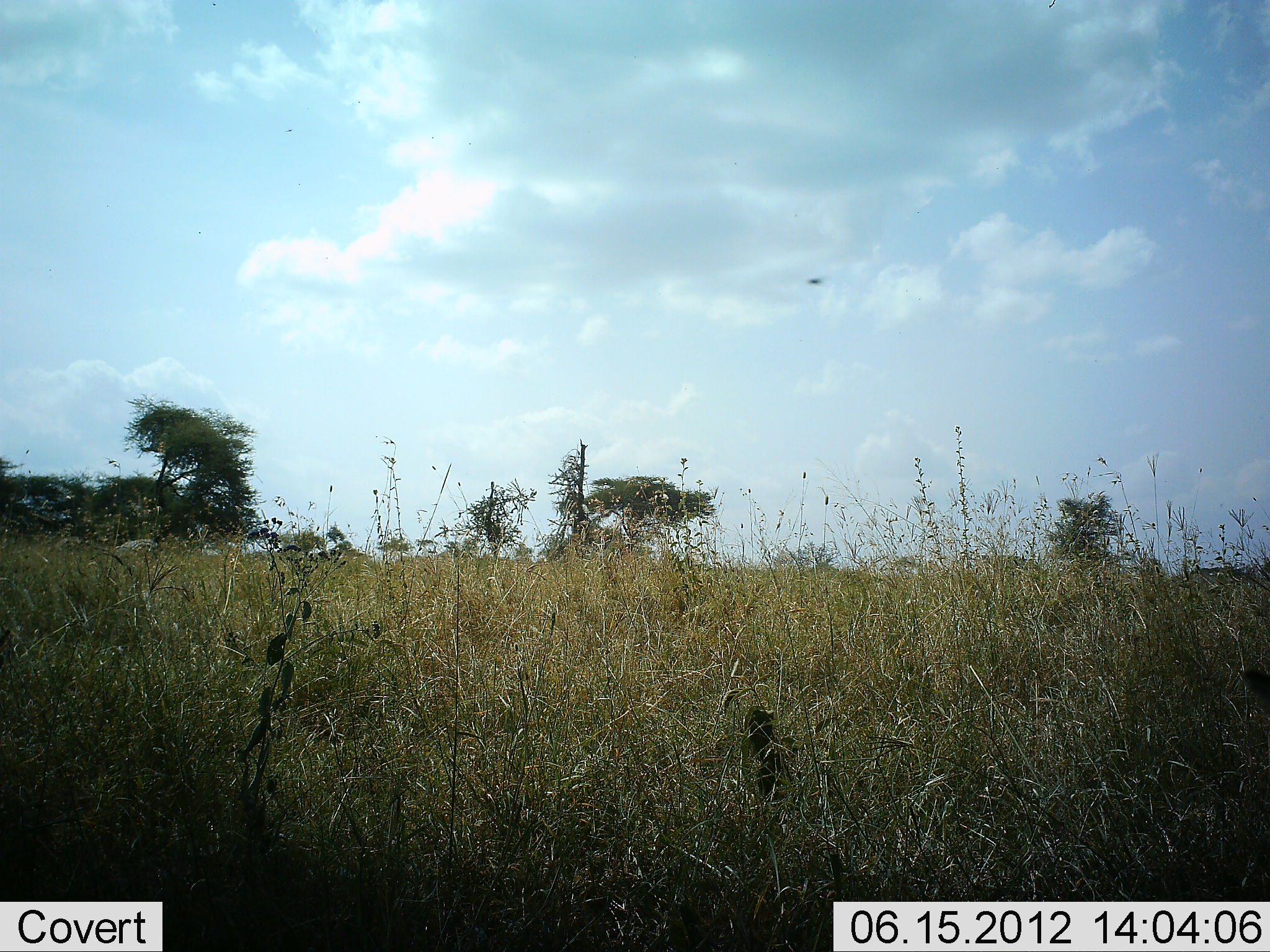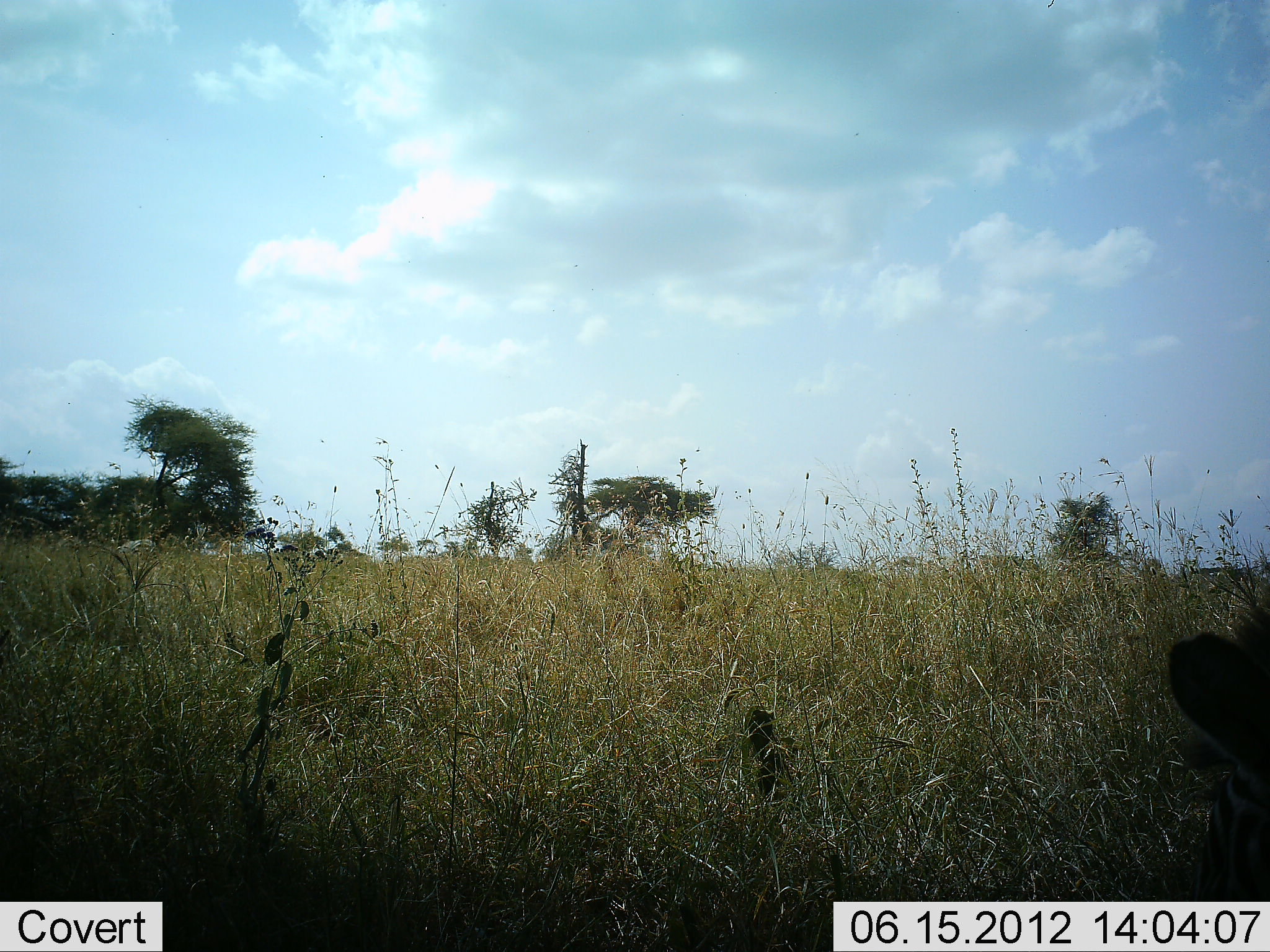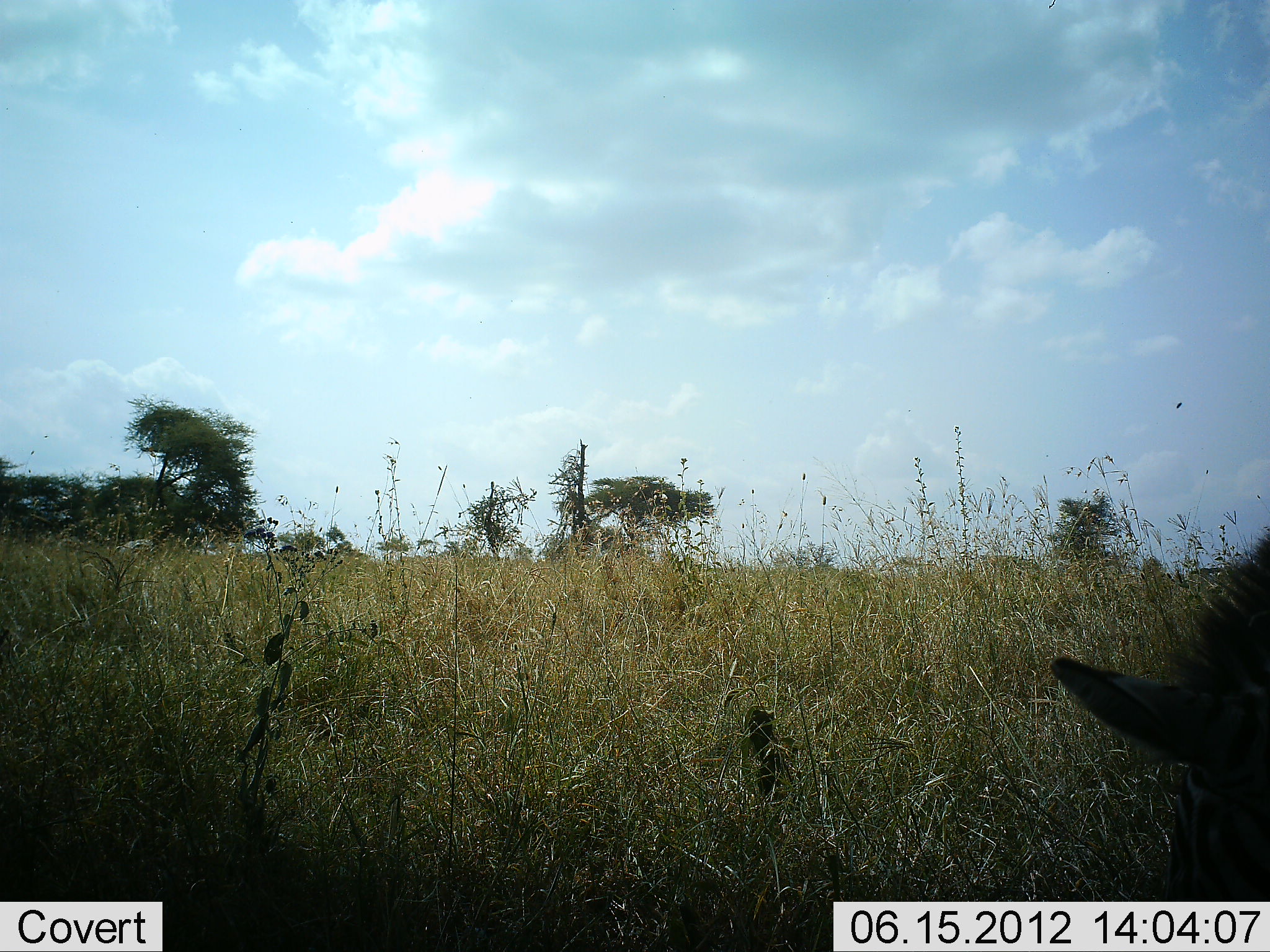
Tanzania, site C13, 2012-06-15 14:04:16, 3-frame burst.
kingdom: Animalia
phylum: Chordata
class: Mammalia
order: Perissodactyla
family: Equidae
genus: Equus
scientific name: Equus quagga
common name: plains zebra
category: zebra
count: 1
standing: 10%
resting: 0%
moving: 20%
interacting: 0%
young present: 0%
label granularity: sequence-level